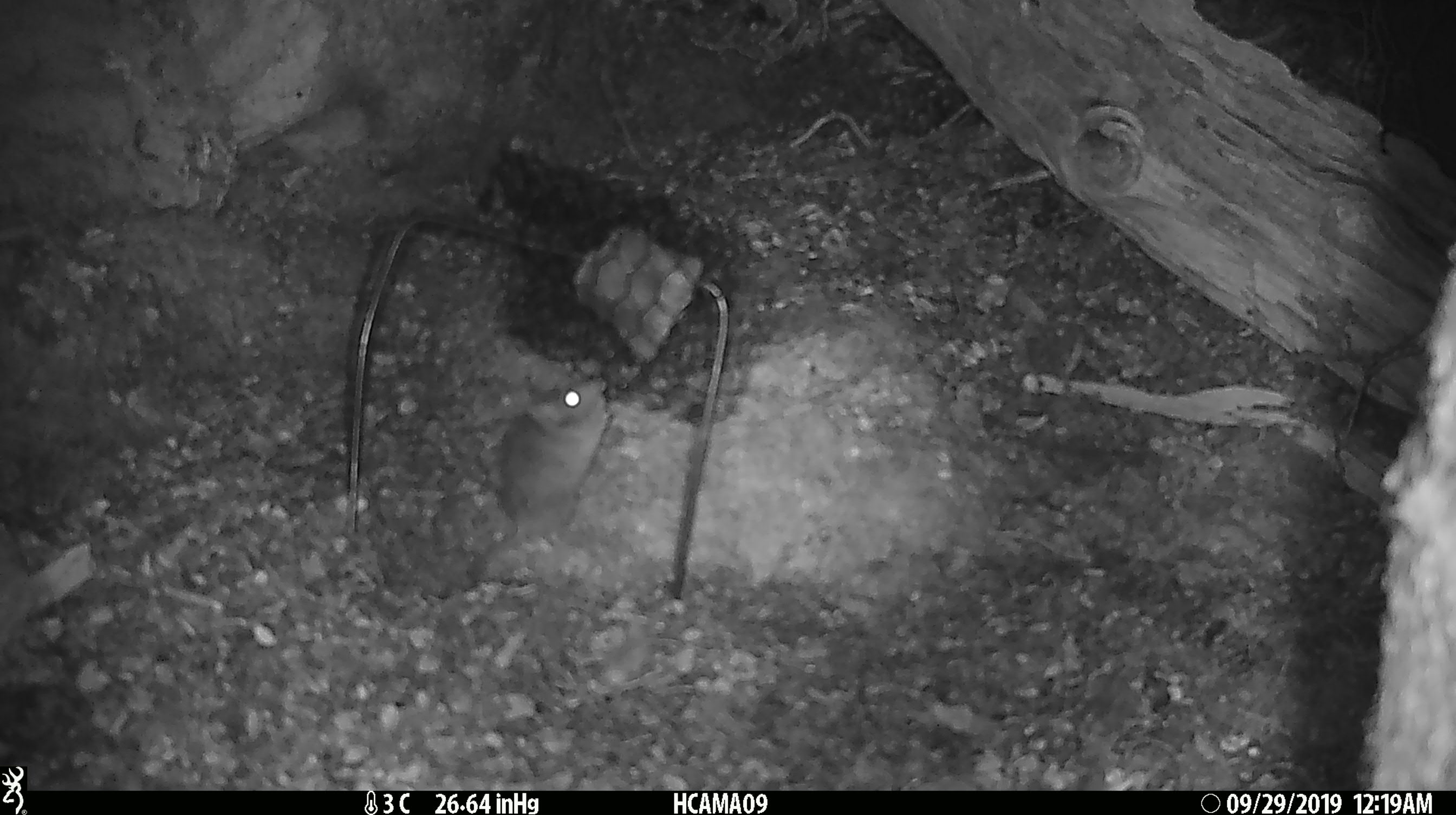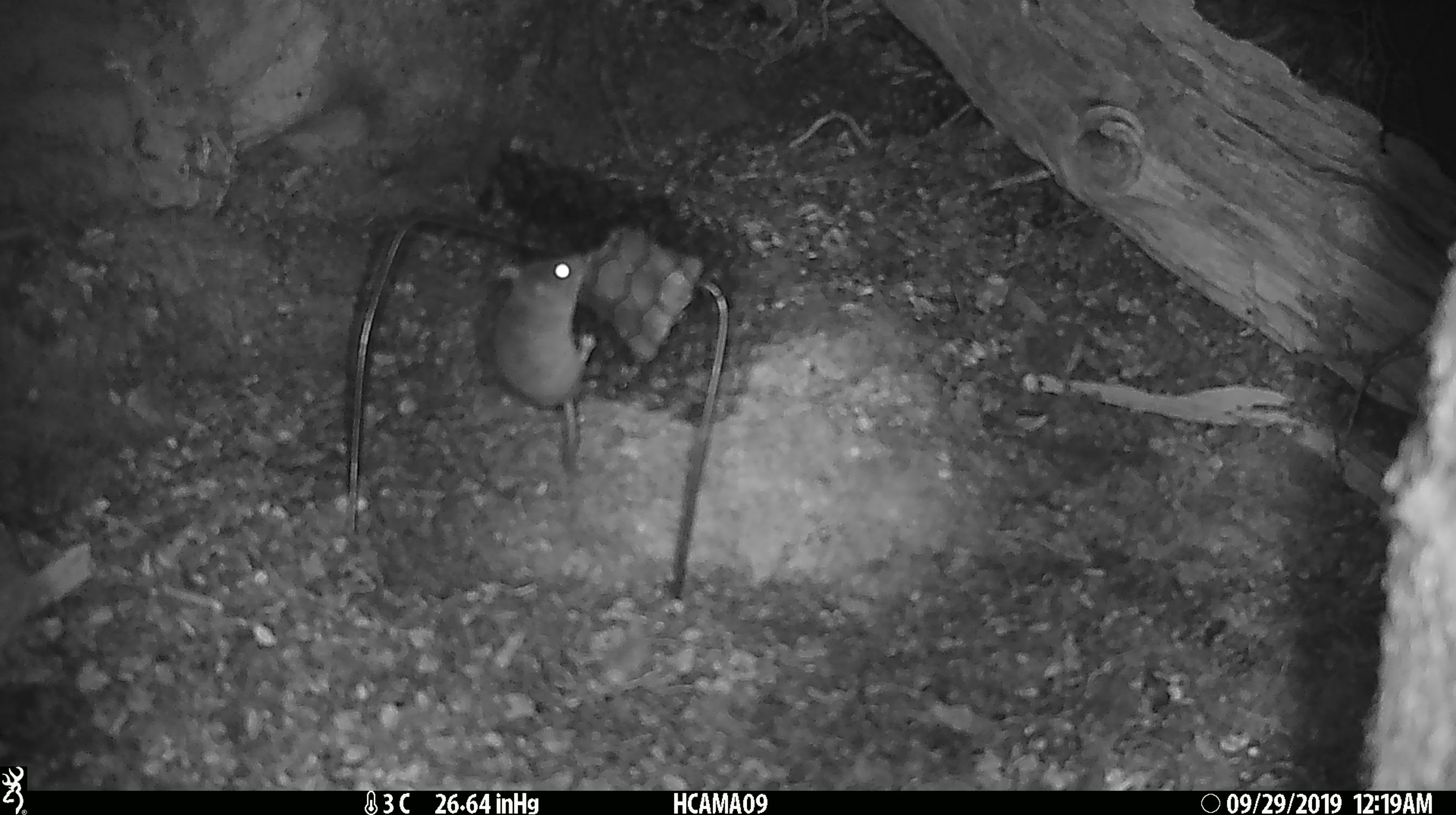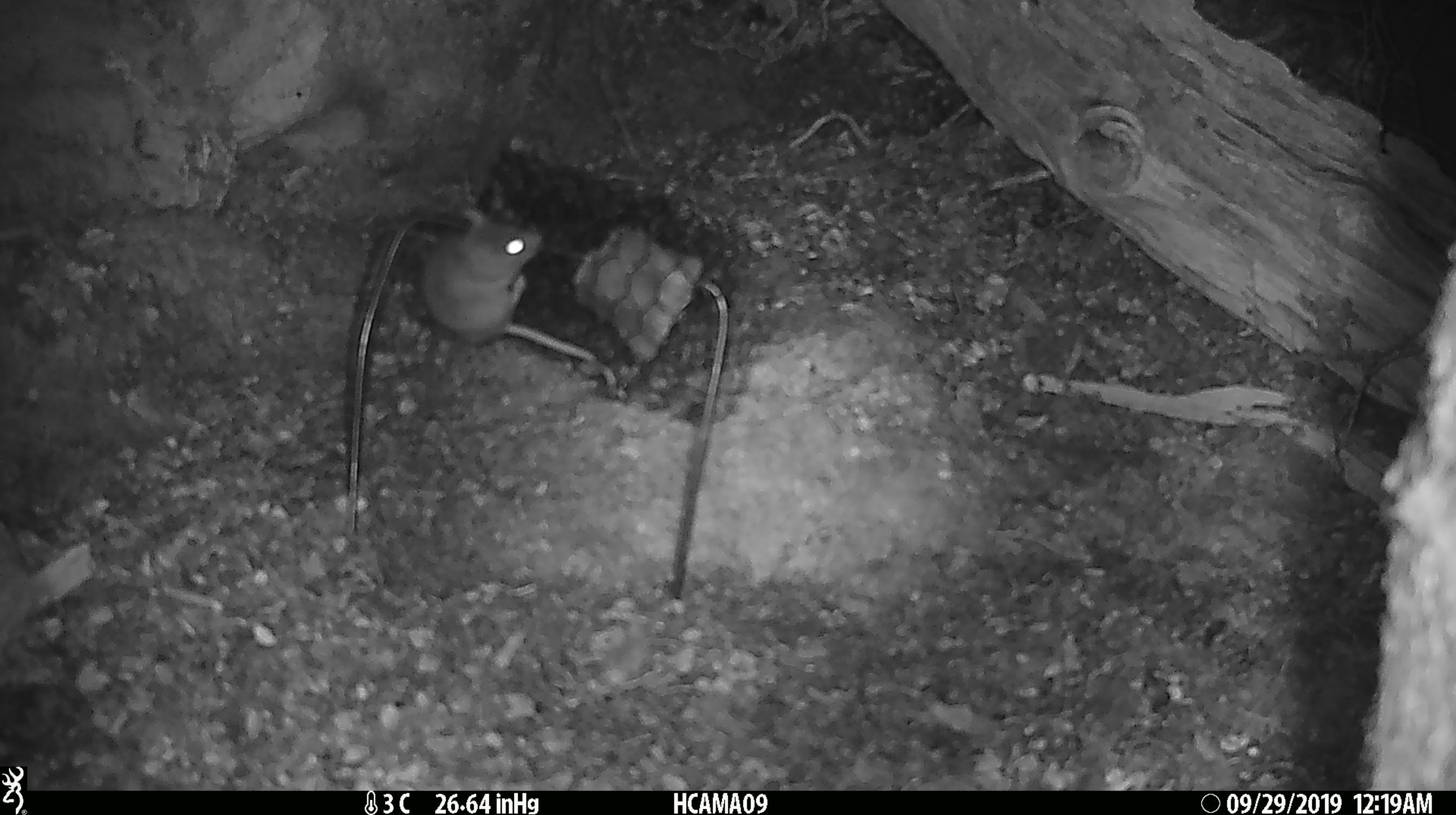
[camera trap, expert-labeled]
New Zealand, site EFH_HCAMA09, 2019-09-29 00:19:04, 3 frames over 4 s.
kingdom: Animalia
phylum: Chordata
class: Mammalia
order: Rodentia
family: Muridae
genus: Mus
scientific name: Mus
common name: mouse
Mouse (Mus).